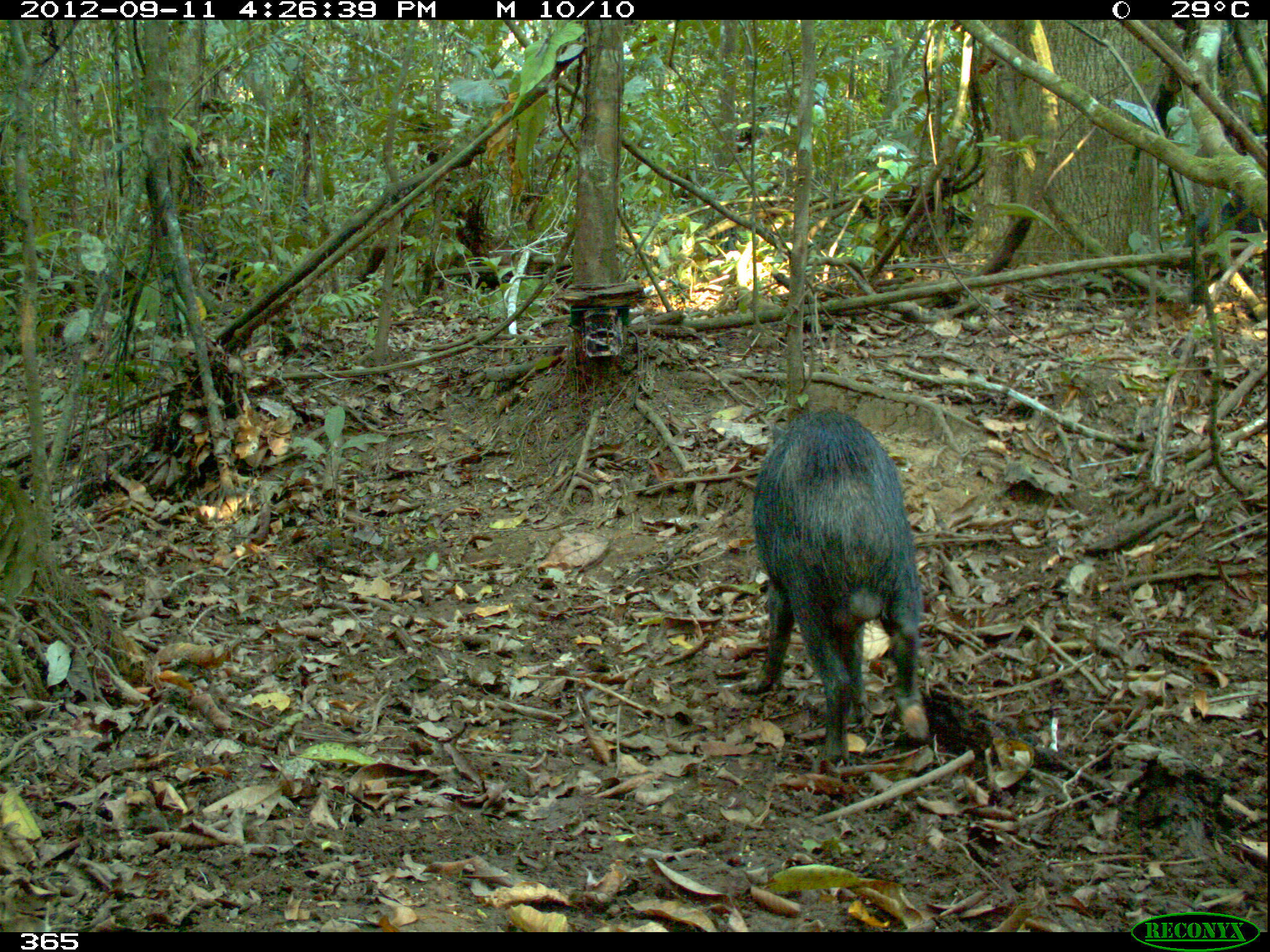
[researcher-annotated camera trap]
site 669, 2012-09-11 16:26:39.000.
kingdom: Animalia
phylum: Chordata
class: Mammalia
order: Artiodactyla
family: Tayassuidae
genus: Tayassu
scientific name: Tayassu pecari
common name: white-lipped peccary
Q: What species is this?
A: Tayassu pecari (white-lipped peccary).